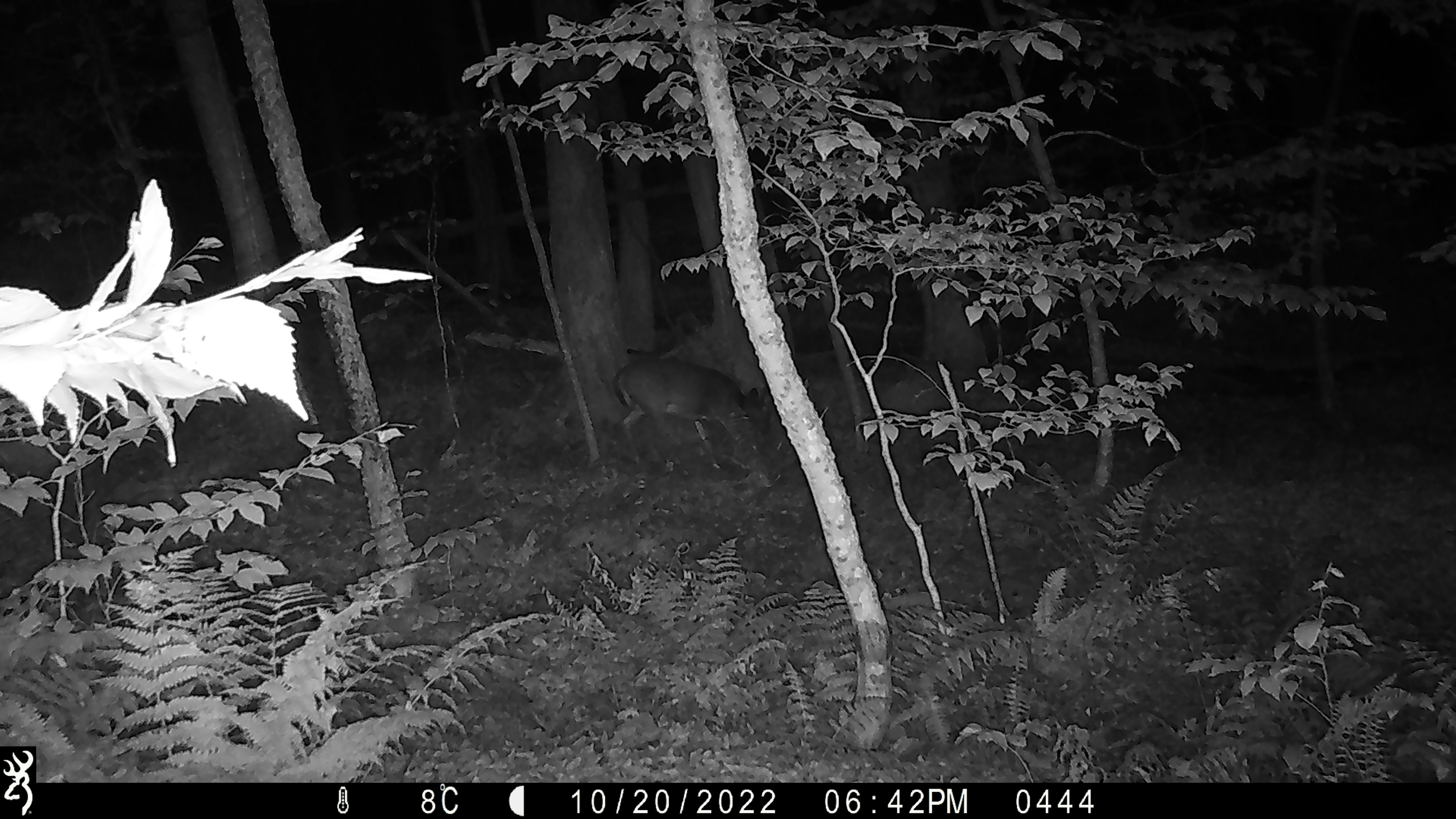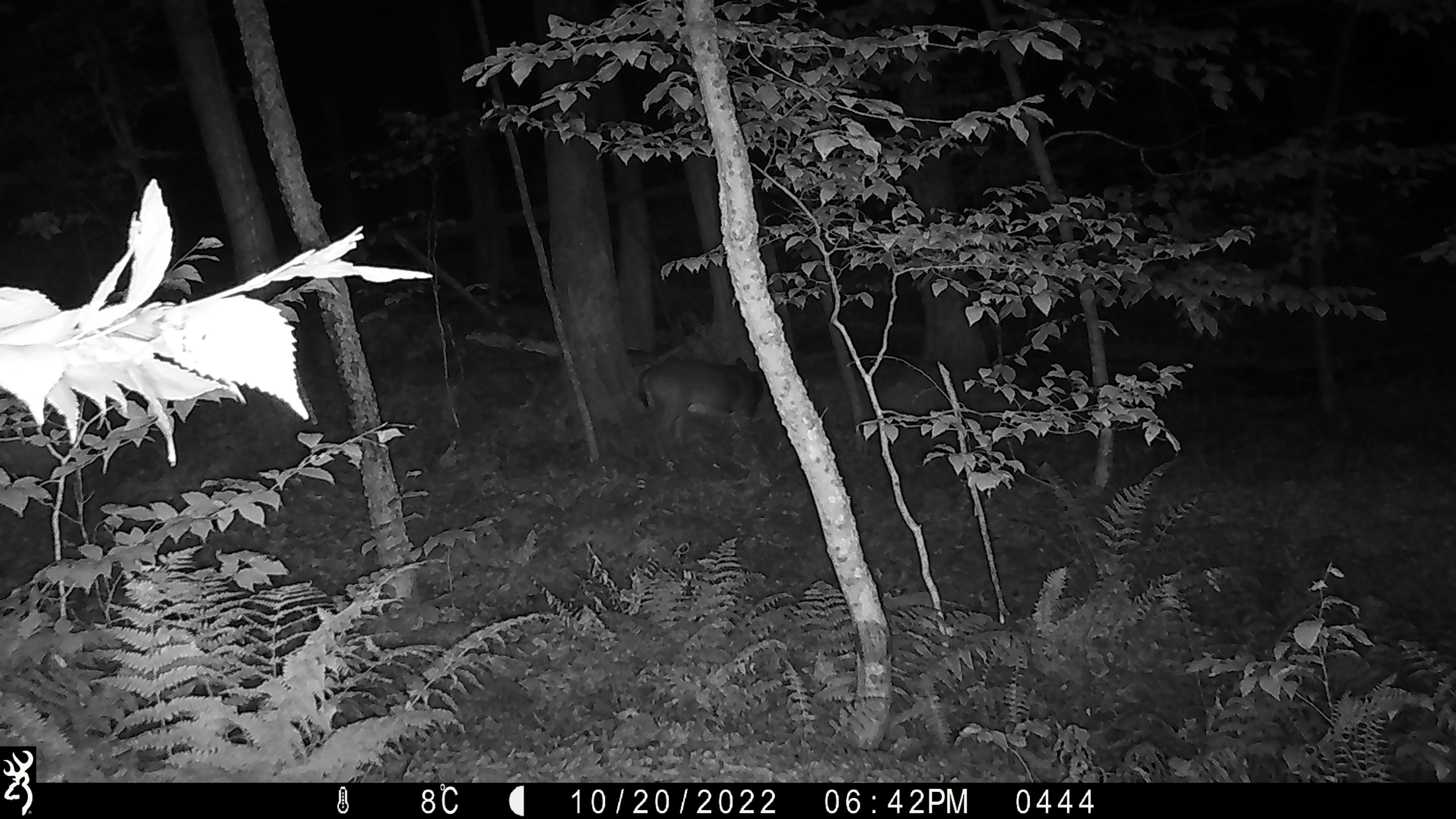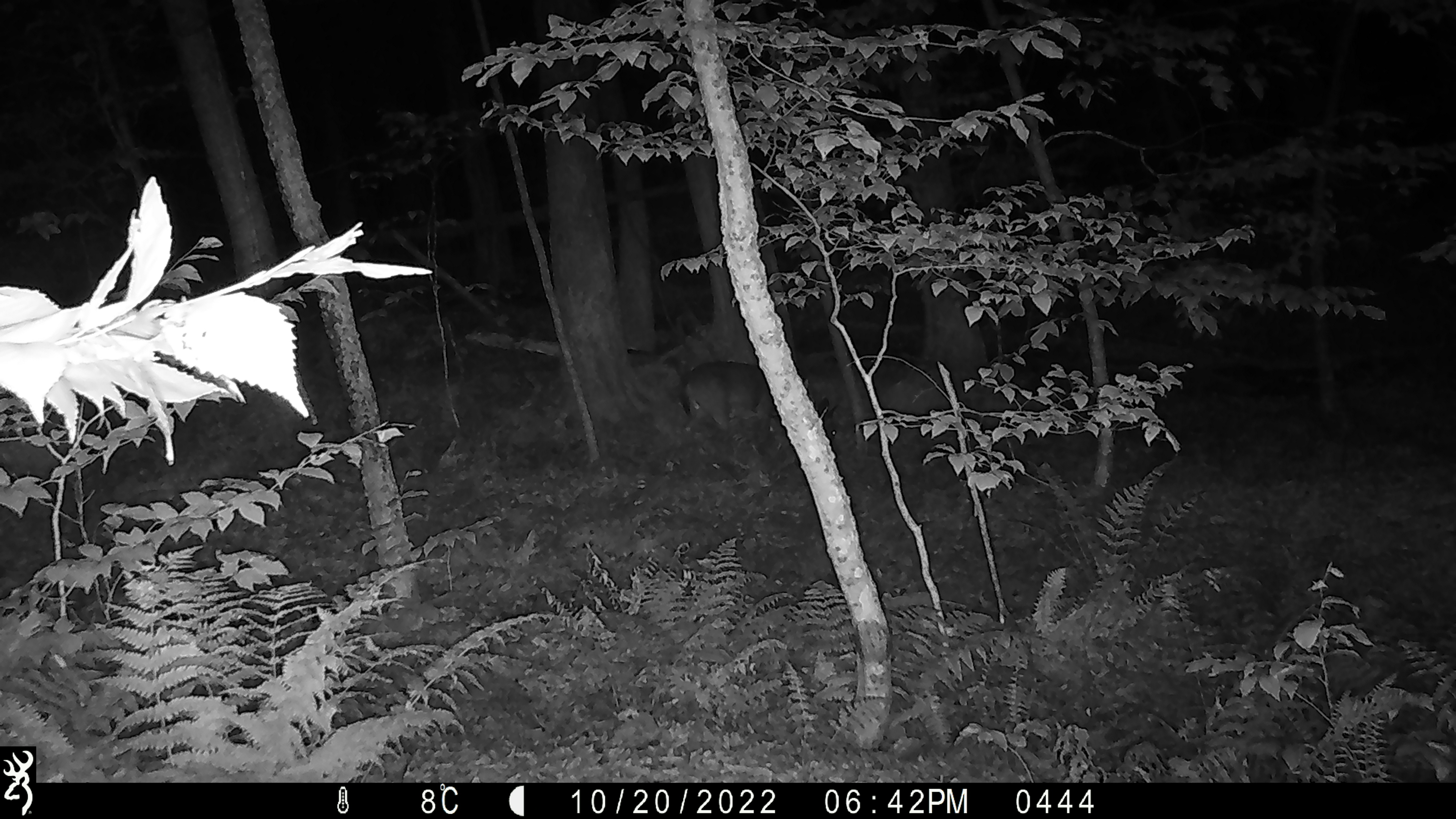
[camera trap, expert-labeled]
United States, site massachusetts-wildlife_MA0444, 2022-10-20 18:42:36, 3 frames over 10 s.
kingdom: Animalia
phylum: Chordata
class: Mammalia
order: Artiodactyla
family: Cervidae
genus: Odocoileus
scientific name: Odocoileus virginianus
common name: white-tailed deer